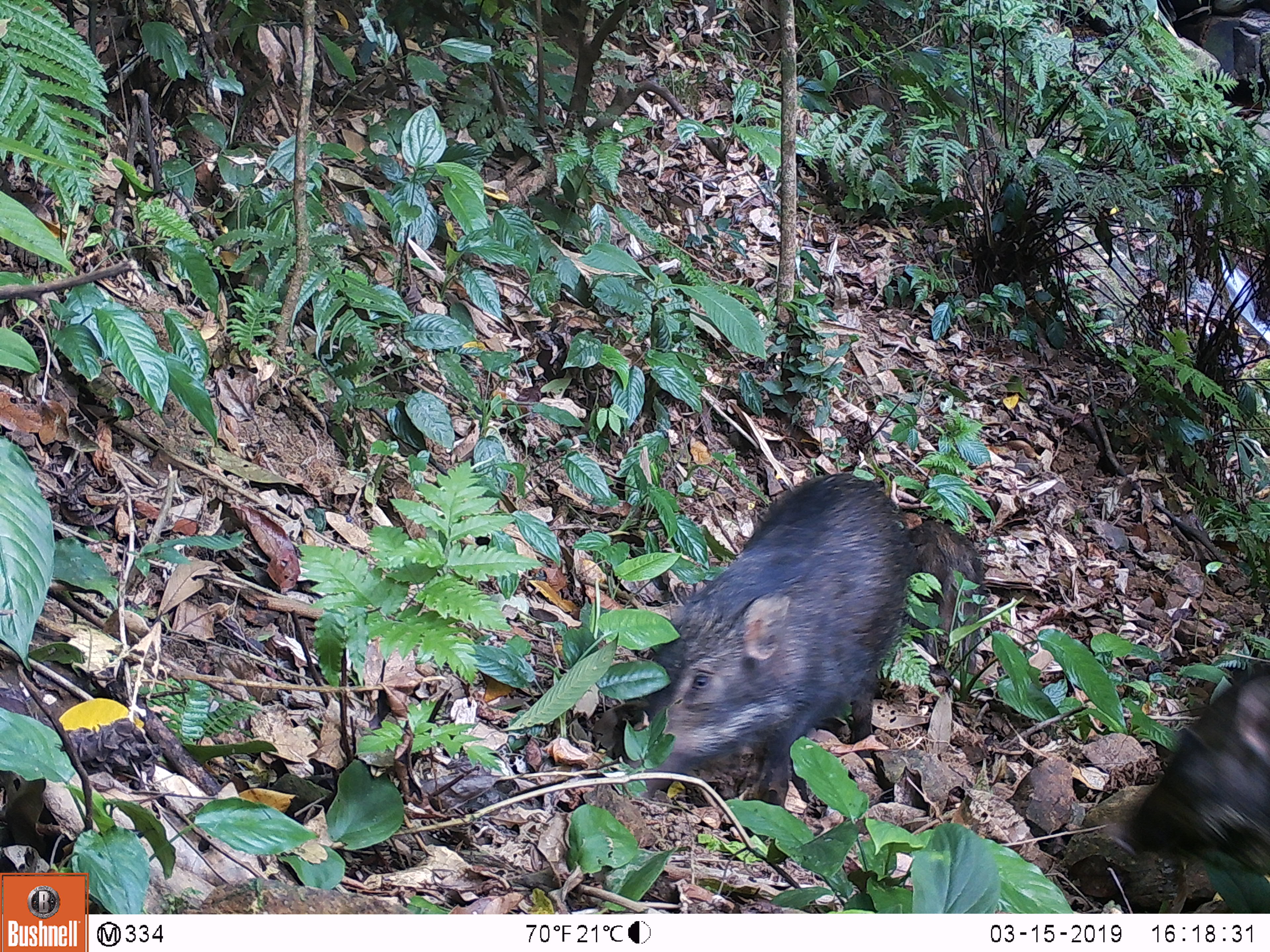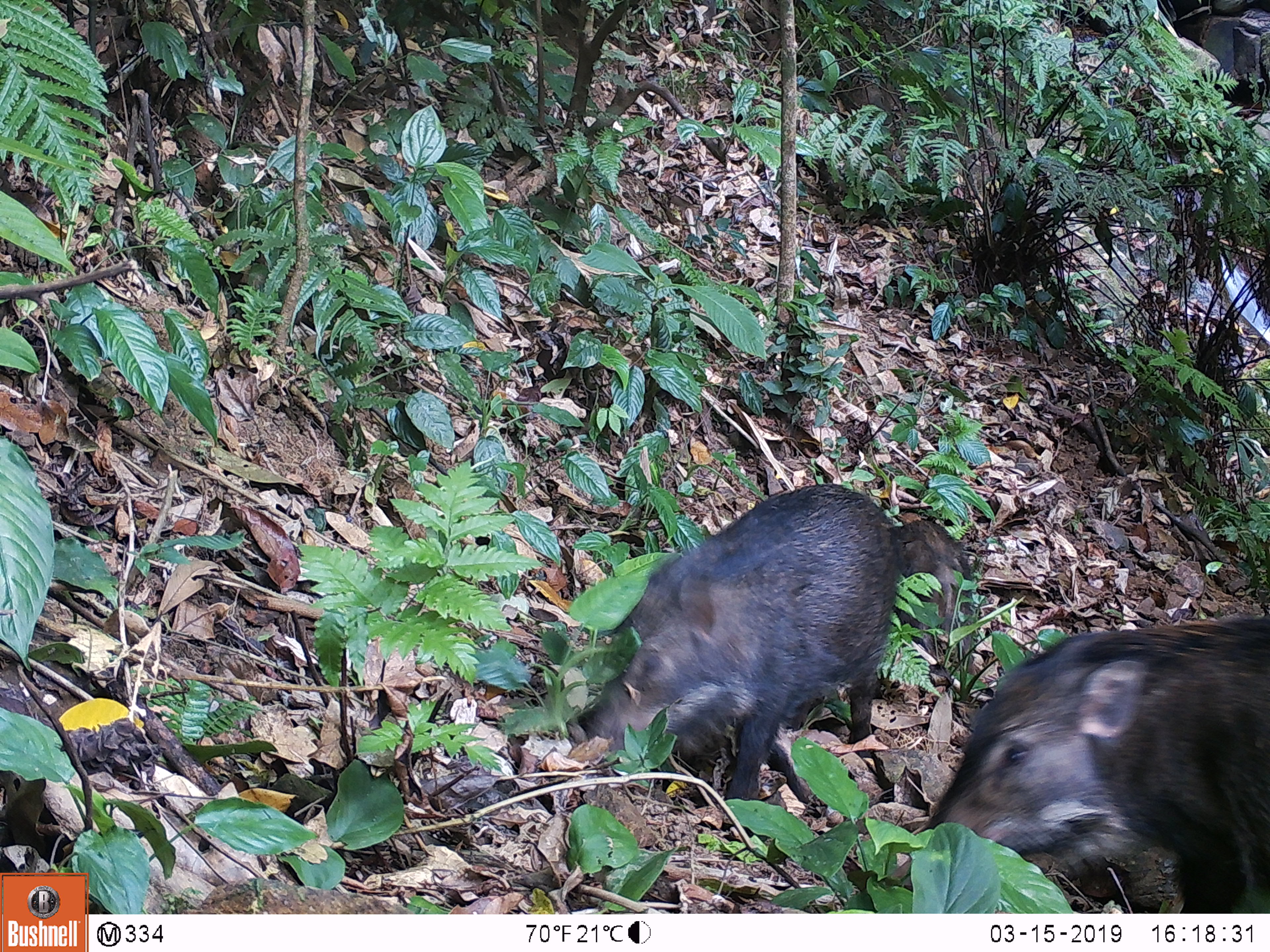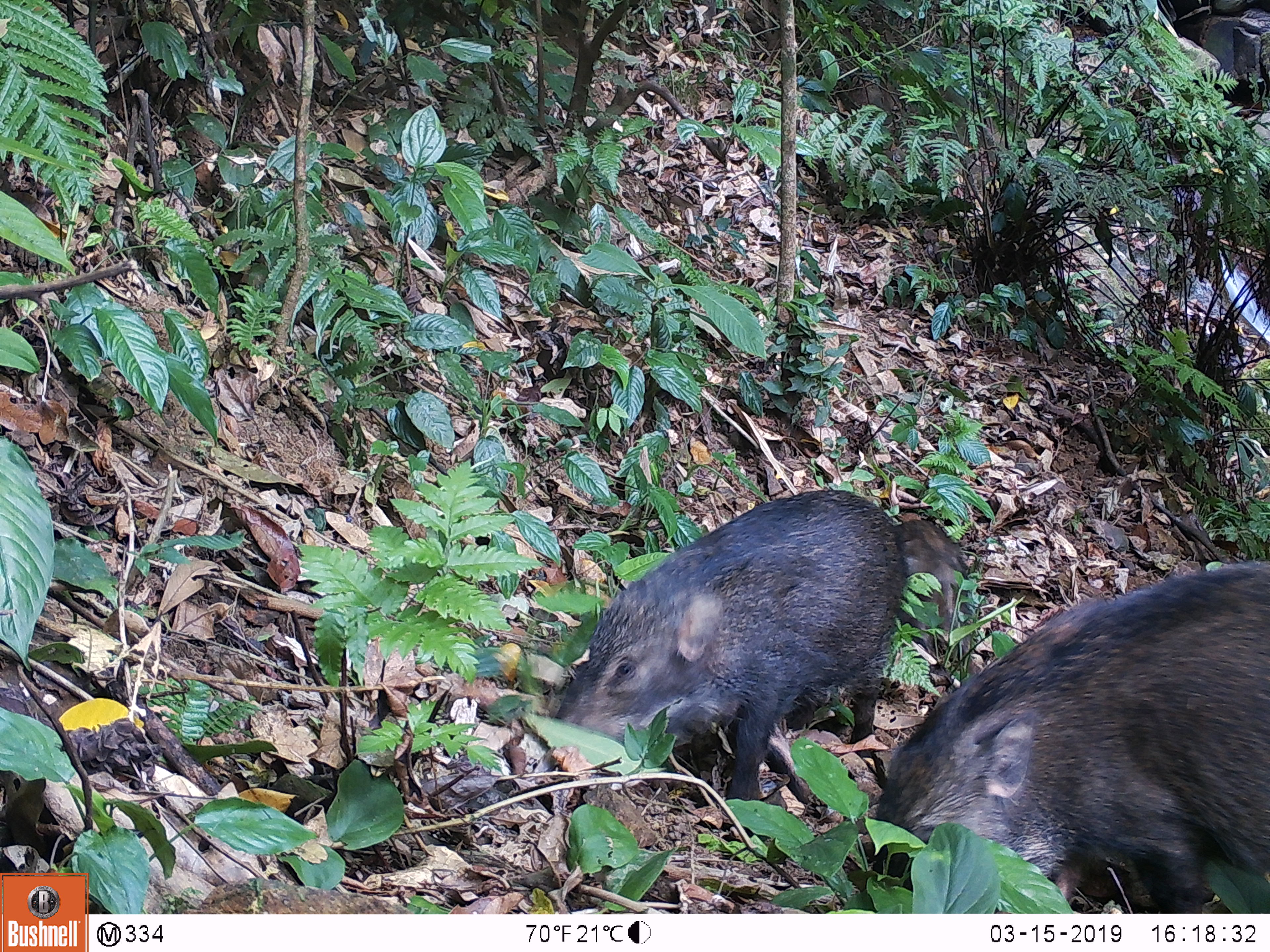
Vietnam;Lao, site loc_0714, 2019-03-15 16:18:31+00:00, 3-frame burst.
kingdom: Animalia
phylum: Chordata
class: Mammalia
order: Artiodactyla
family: Suidae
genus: Sus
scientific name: Sus scrofa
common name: eurasian wild pig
Eurasian wild pig (Sus scrofa). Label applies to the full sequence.